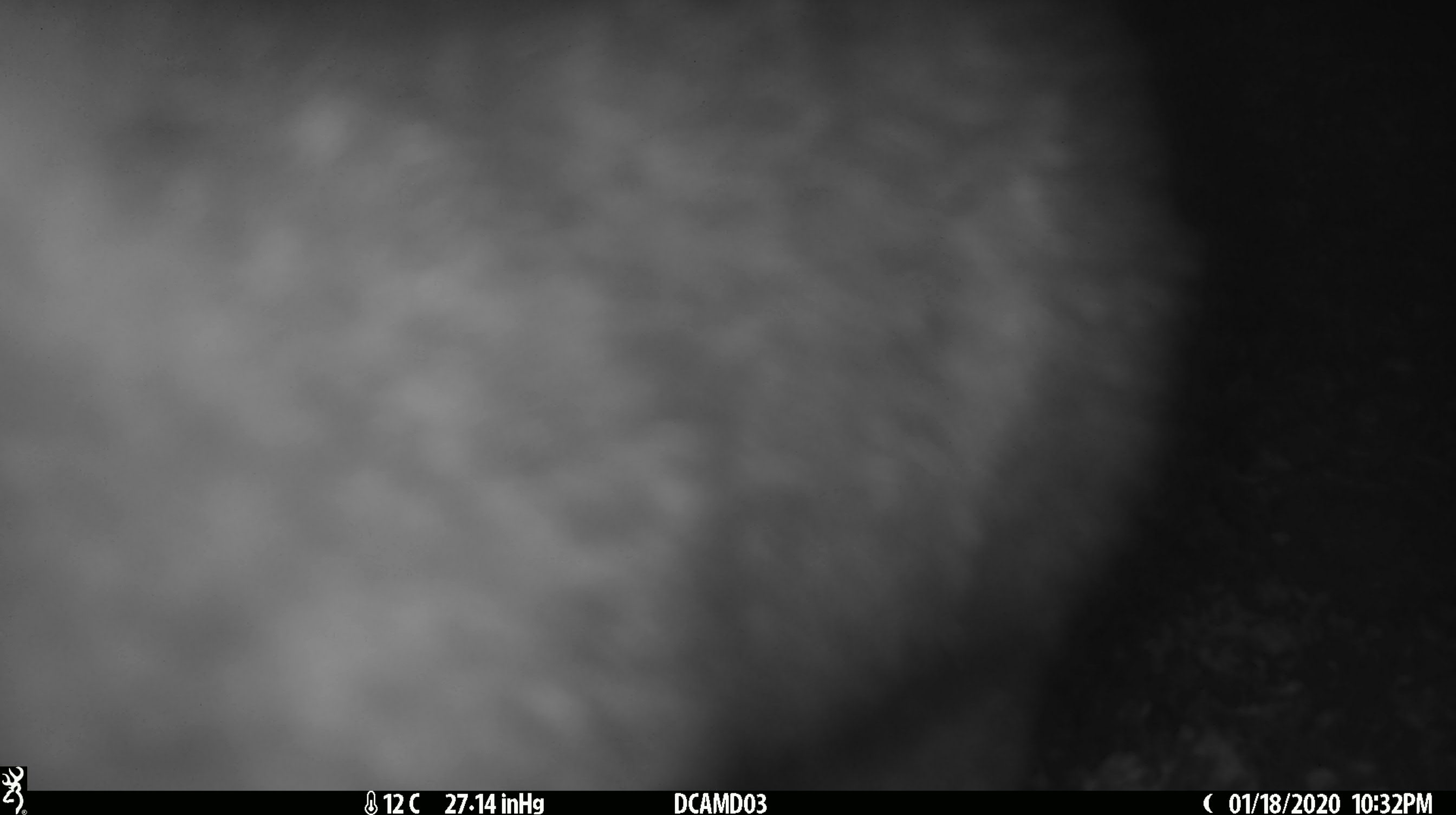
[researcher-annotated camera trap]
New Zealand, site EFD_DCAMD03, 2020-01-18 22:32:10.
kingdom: Animalia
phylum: Chordata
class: Mammalia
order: Diprotodontia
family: Phalangeridae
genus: Trichosurus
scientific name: Trichosurus vulpecula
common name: common brushtail possum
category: possum